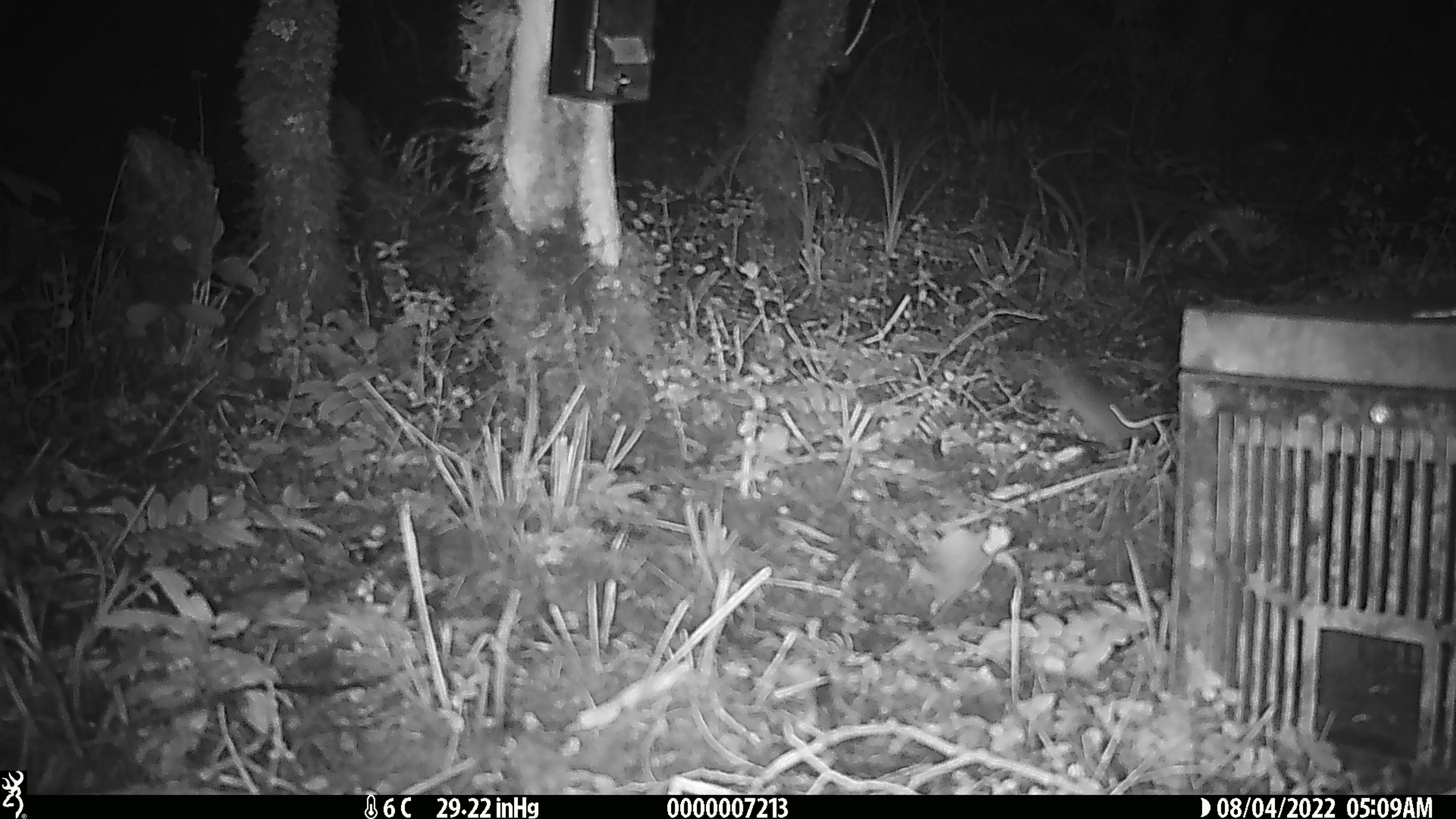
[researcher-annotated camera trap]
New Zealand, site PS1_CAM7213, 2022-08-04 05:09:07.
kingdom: Animalia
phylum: Chordata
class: Mammalia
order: Rodentia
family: Muridae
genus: Mus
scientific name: Mus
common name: mouse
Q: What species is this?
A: Mouse (Mus).